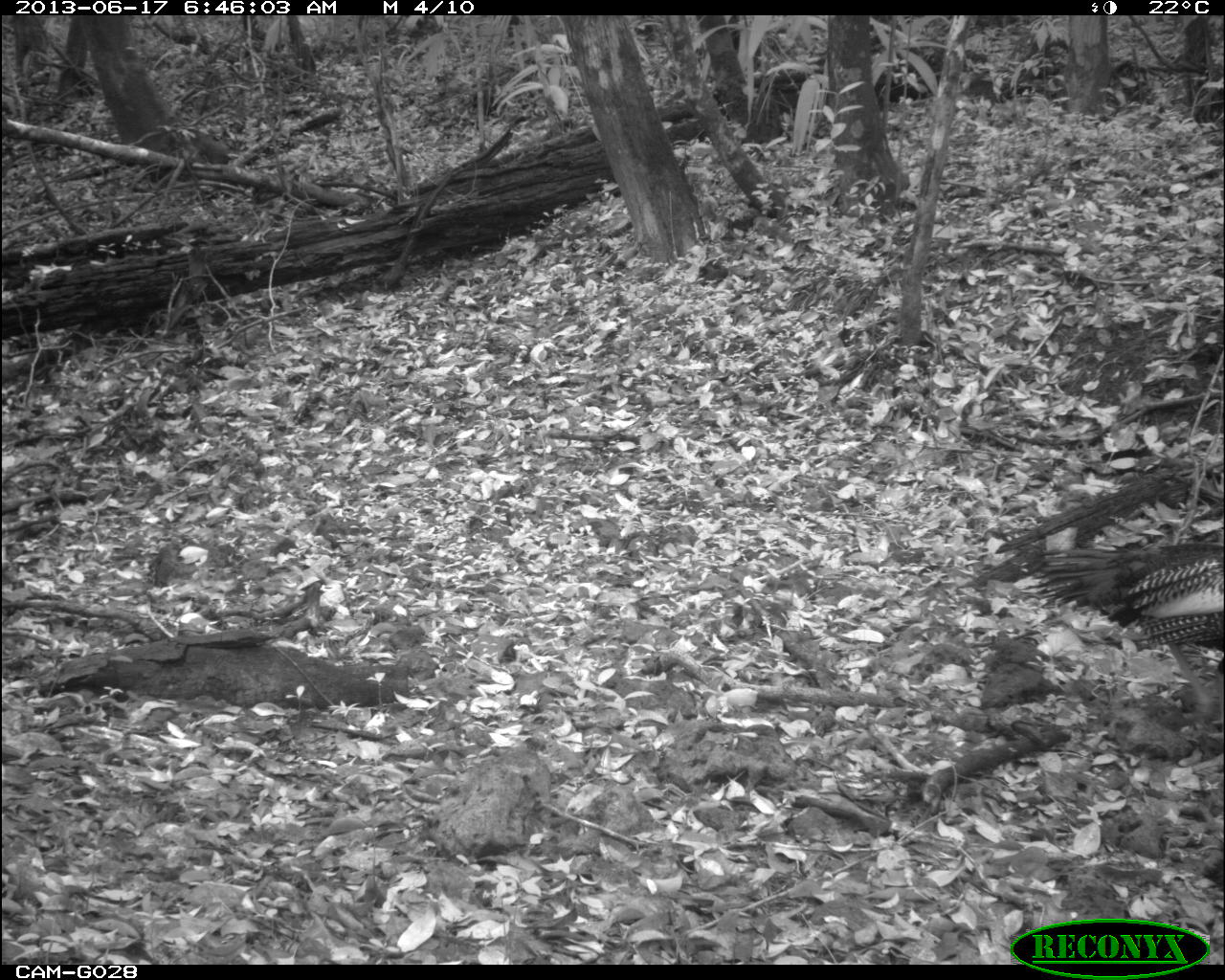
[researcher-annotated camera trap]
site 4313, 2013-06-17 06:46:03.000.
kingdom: Animalia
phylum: Chordata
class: Aves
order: Galliformes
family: Phasianidae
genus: Meleagris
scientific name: Meleagris ocellata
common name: ocellated turkey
Meleagris ocellata (ocellated turkey), count 1, sex male.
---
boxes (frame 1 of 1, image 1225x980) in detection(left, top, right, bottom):
meleagris ocellata: detection(1026, 543, 1224, 718)